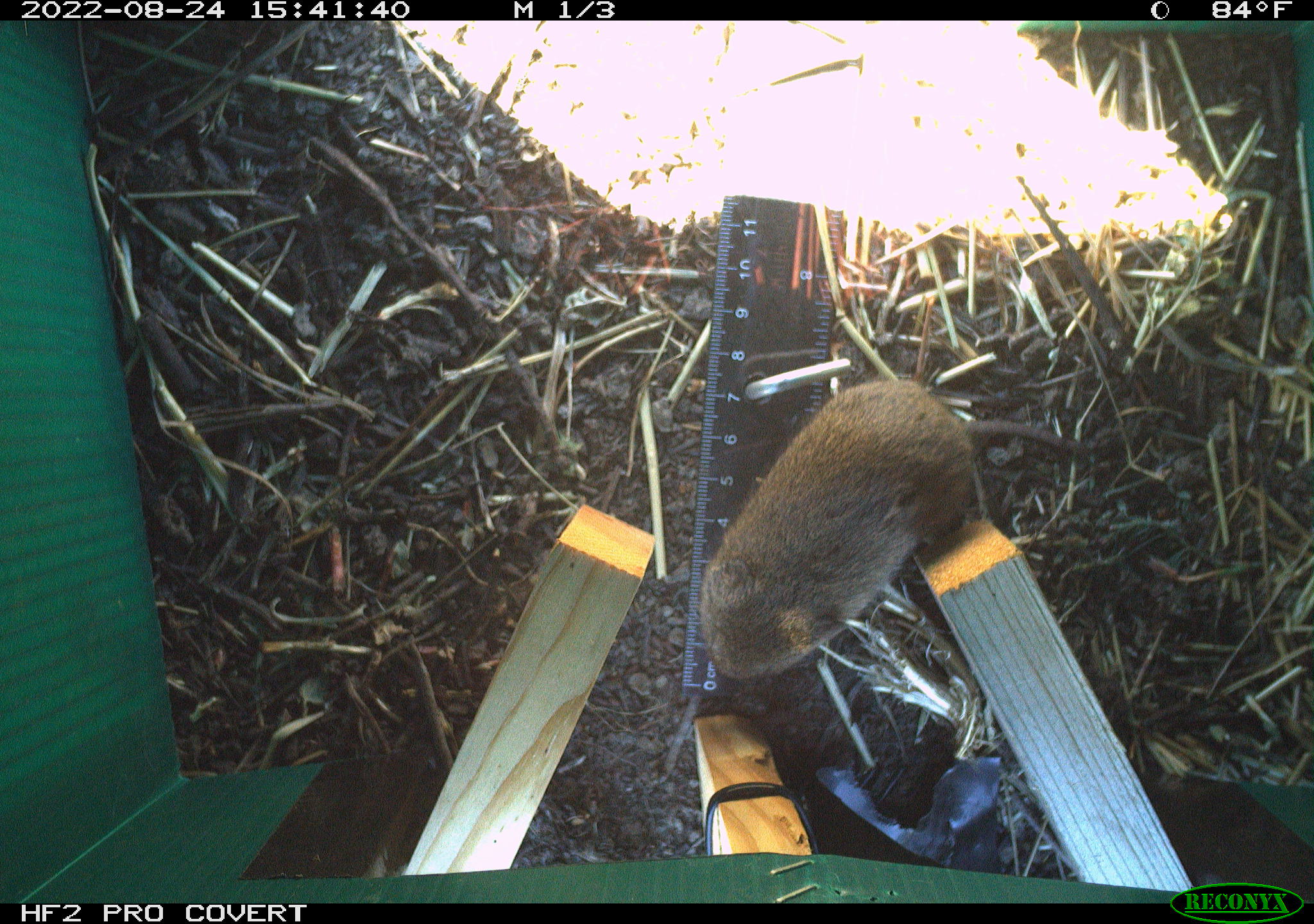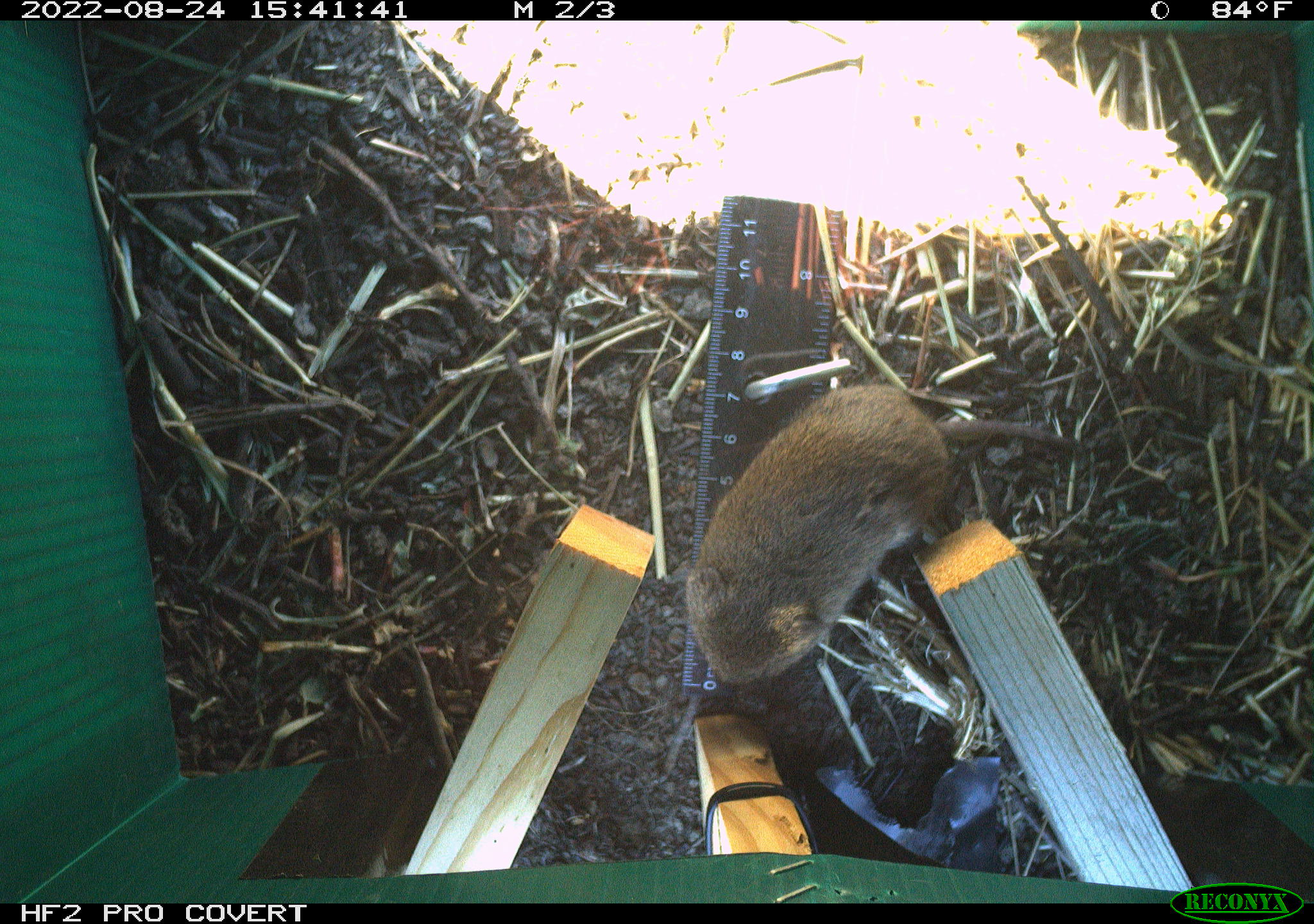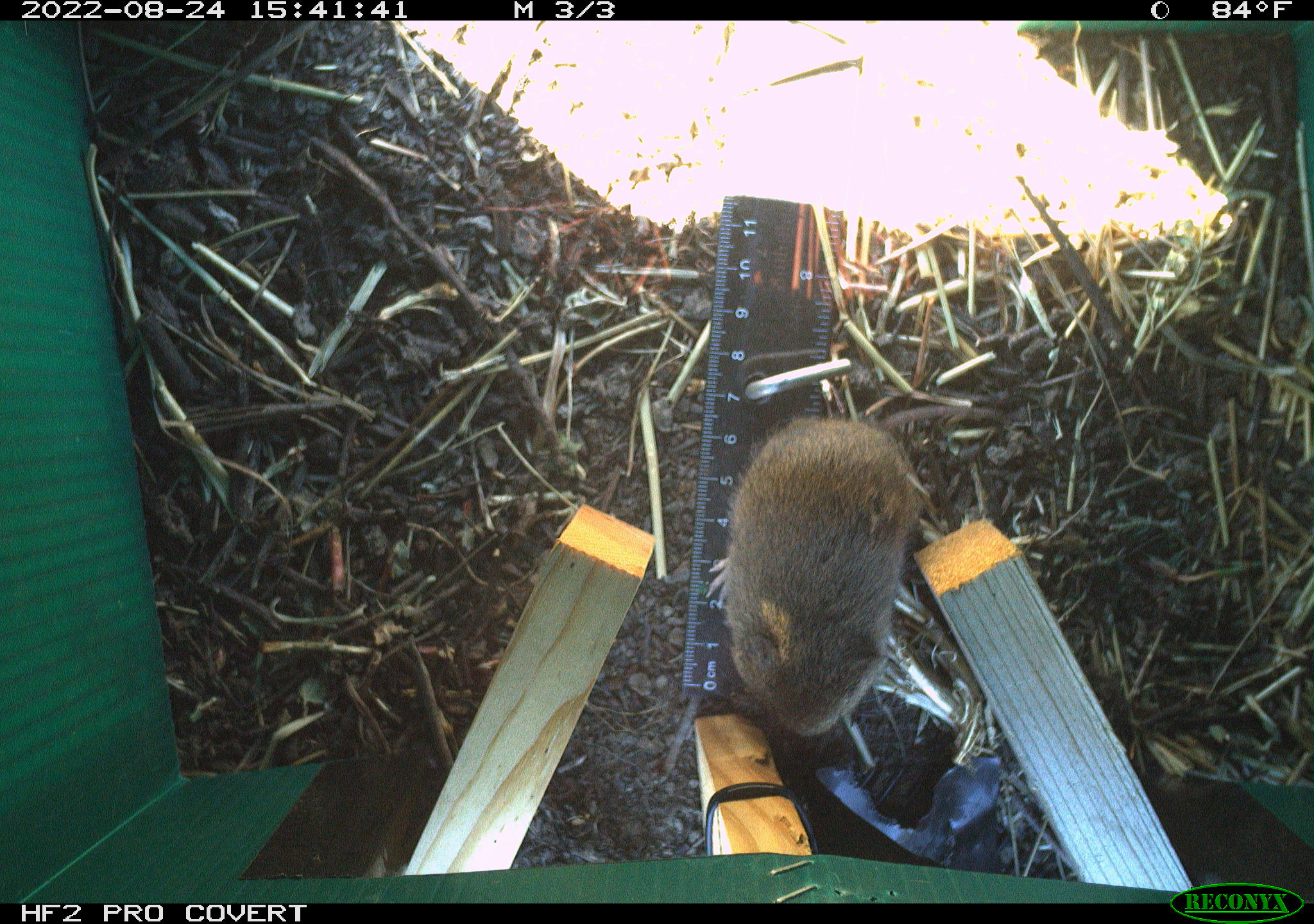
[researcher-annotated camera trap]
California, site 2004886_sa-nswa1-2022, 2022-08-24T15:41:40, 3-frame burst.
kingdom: Animalia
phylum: Chordata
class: Mammalia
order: Rodentia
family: Cricetidae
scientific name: Cricetidae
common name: hamsters, voles, lemmings, and allies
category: cricetidae family